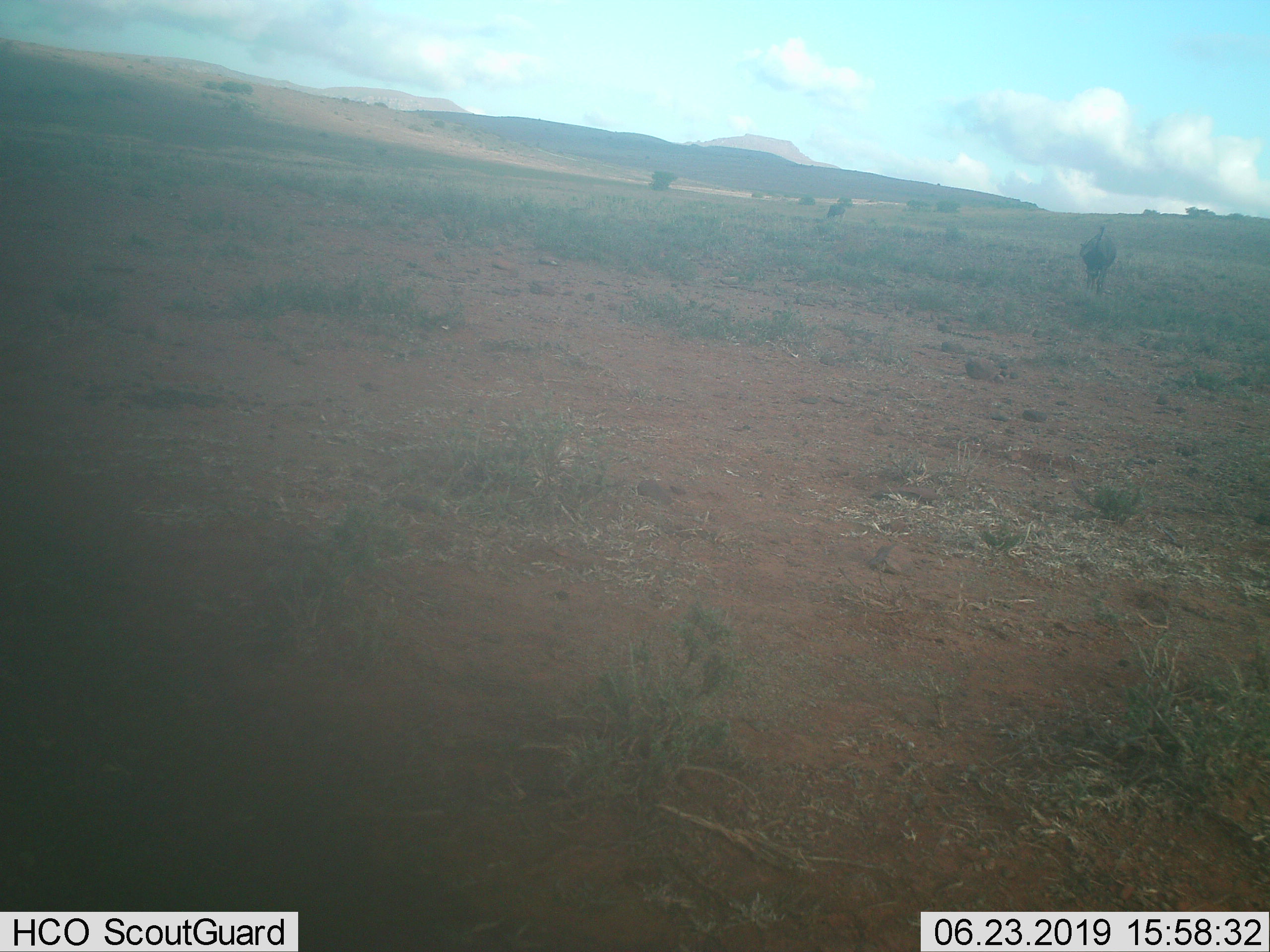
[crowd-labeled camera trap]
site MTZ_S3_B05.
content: unidentified animal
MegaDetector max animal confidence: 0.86